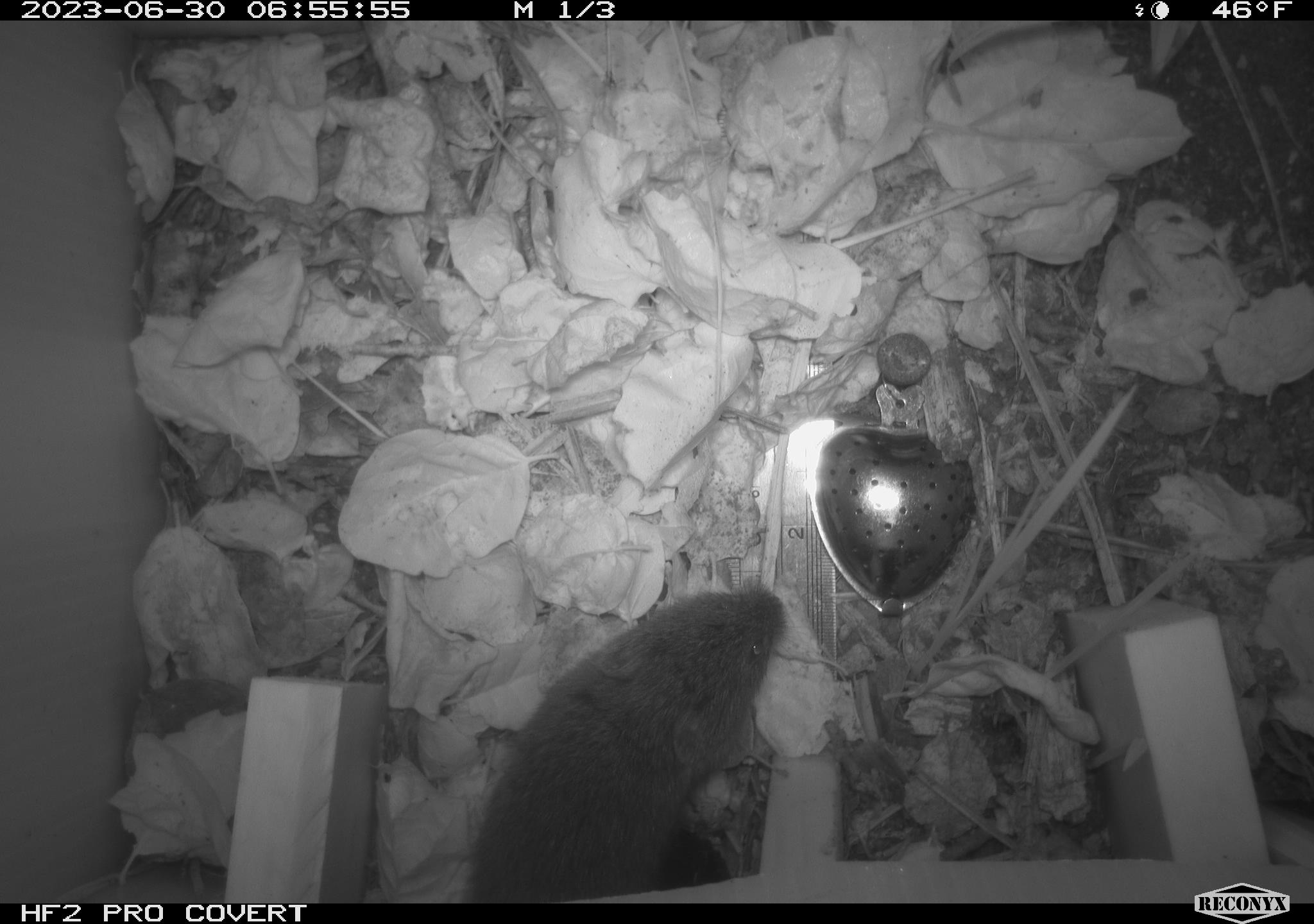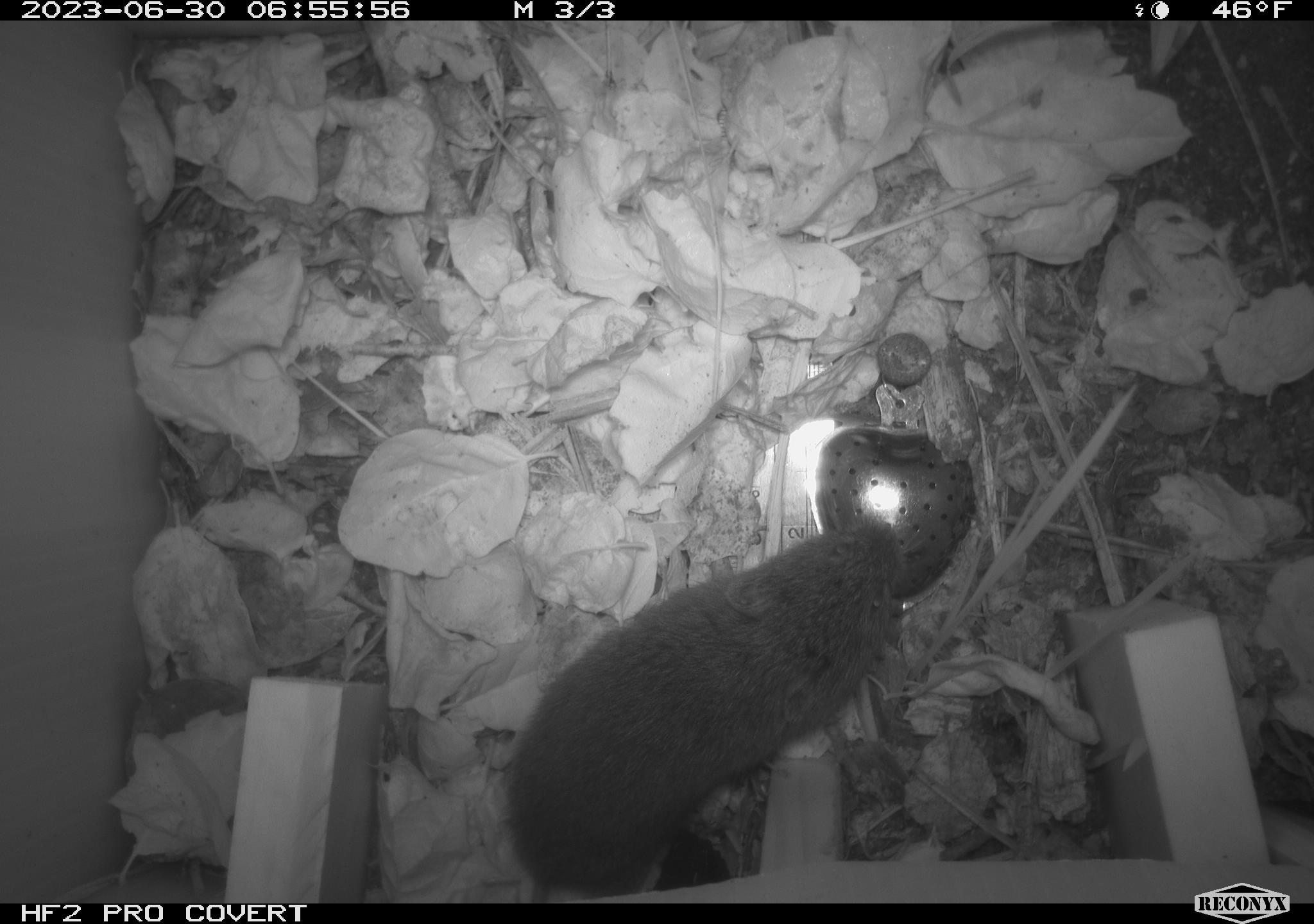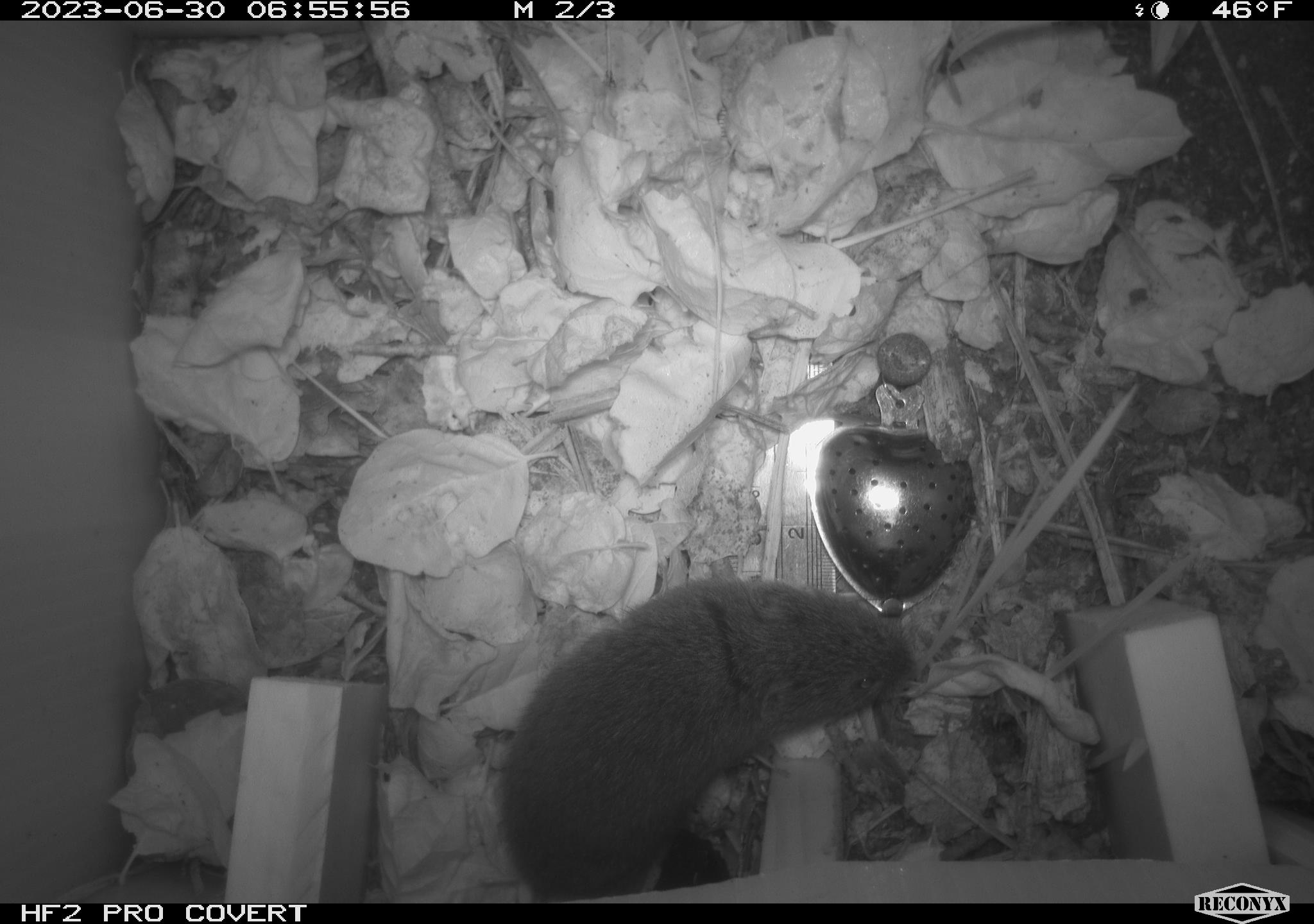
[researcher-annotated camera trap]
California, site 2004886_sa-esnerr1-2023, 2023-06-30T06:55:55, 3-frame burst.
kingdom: Animalia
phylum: Chordata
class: Mammalia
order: Rodentia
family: Cricetidae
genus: Microtus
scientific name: Microtus californicus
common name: california vole